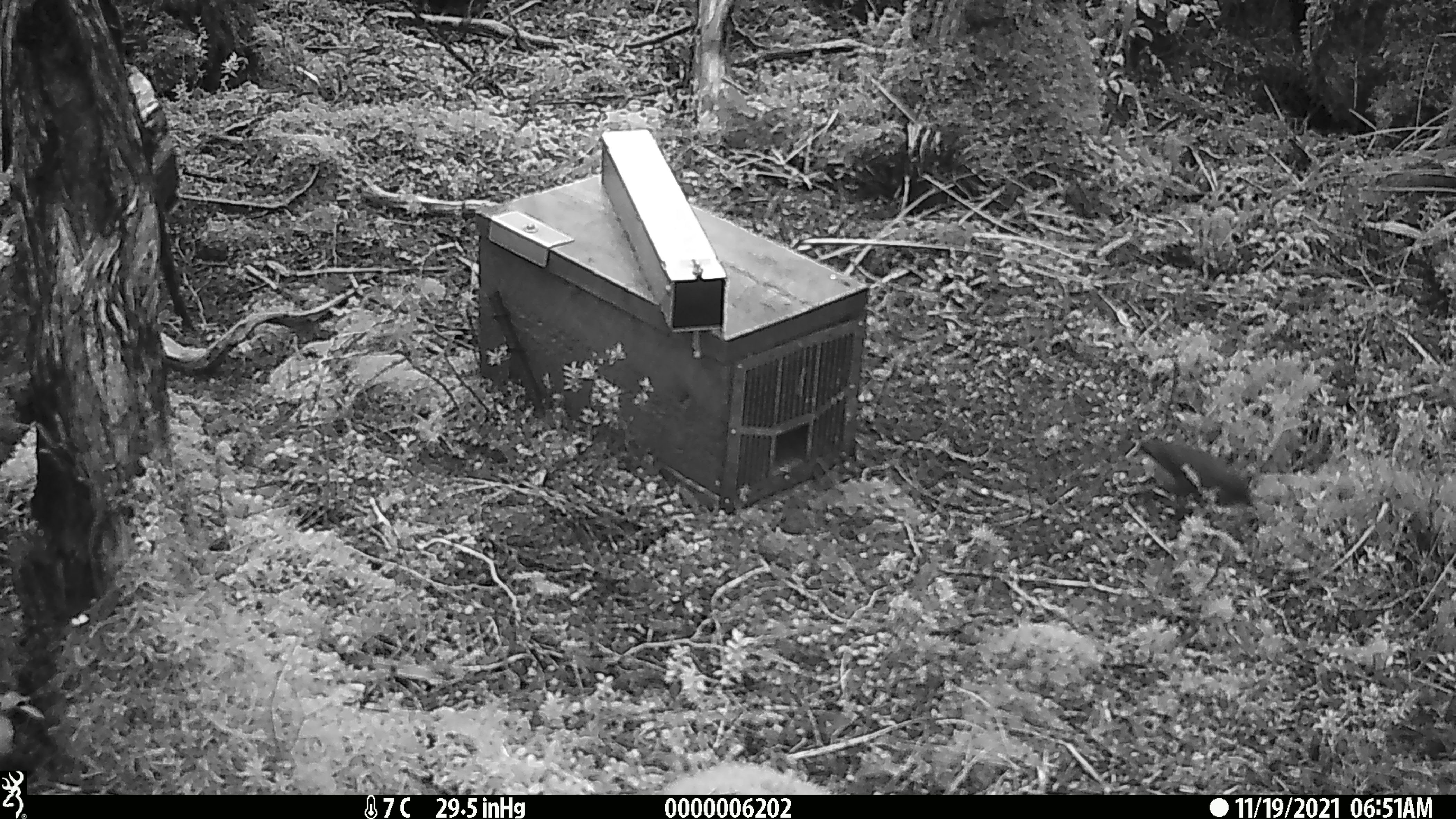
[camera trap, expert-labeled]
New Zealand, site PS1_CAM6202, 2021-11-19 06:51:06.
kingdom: Animalia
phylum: Chordata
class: Aves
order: Passeriformes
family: Petroicidae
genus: Petroica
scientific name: Petroica australis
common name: new zealand robin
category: robin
Robin (new zealand robin) (Petroica australis).